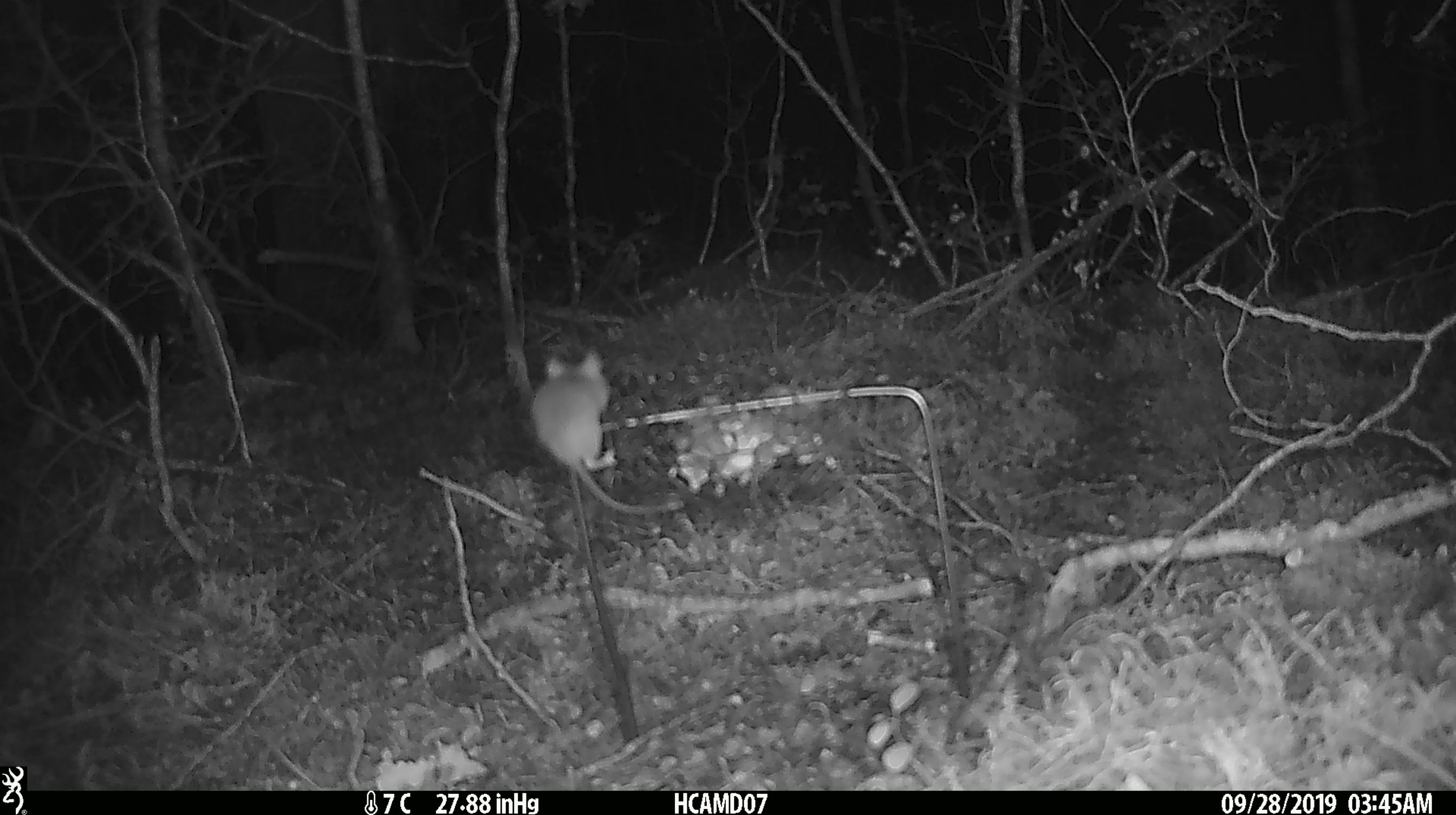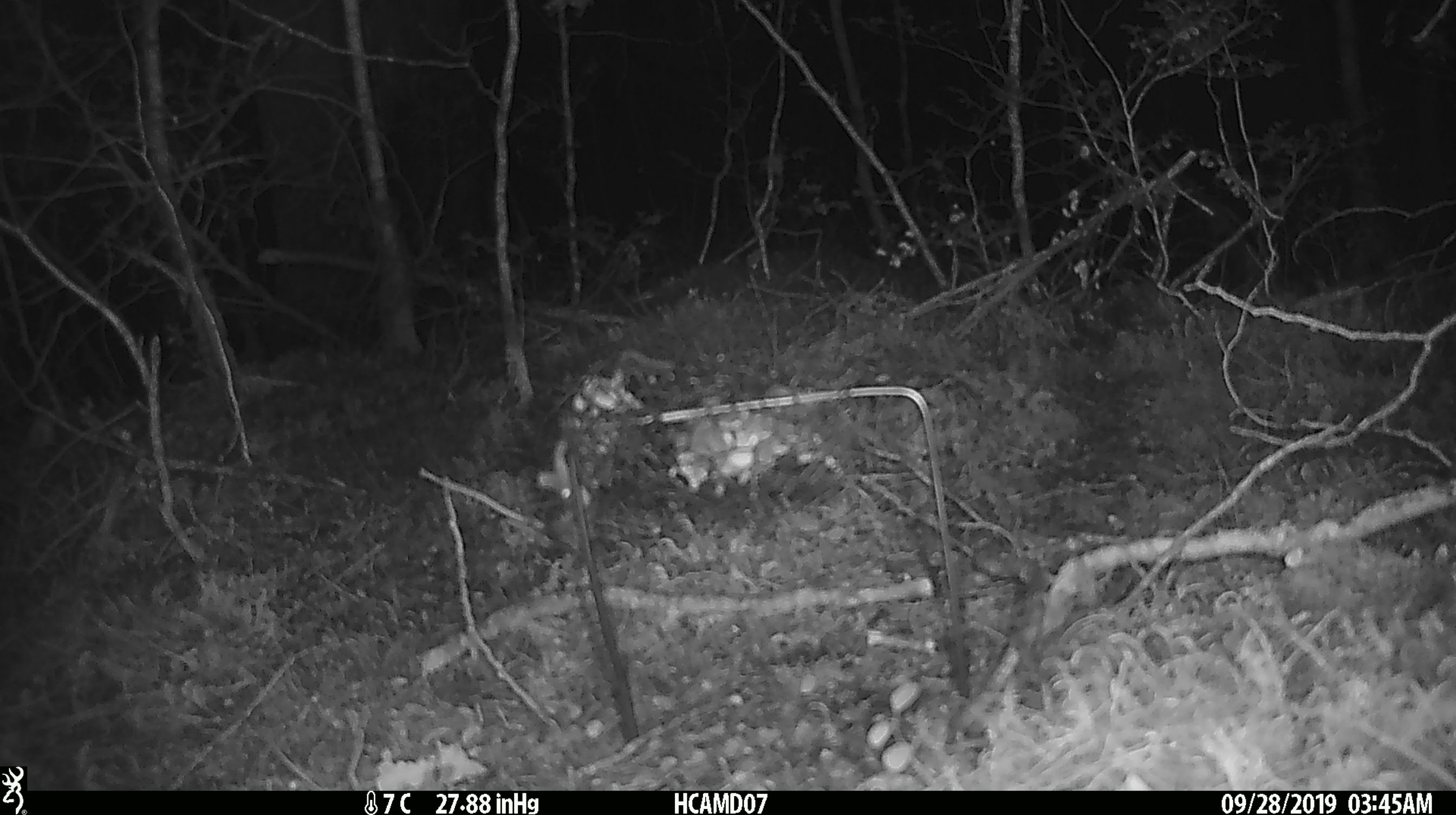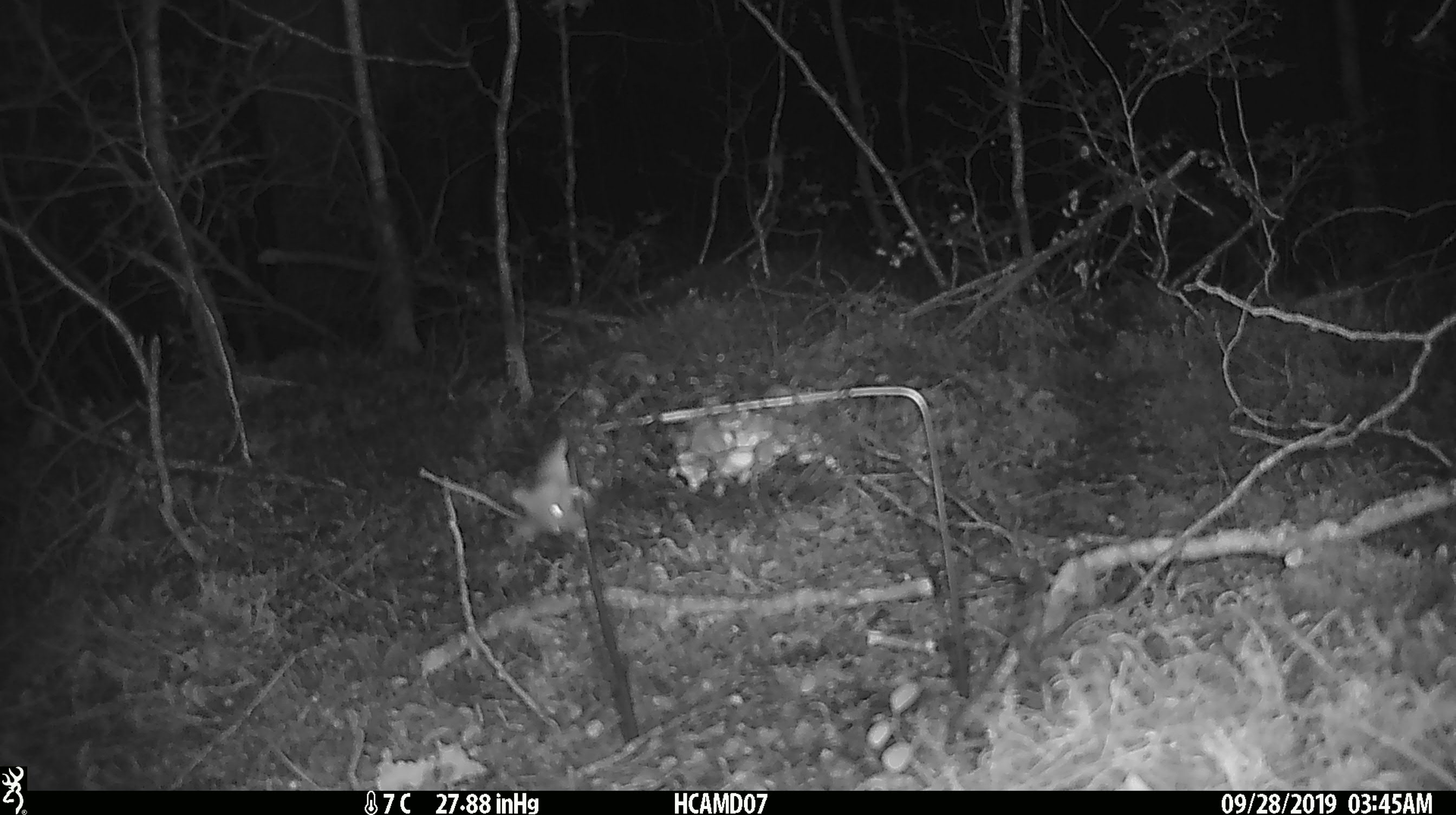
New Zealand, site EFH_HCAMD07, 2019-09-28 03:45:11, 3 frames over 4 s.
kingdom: Animalia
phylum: Chordata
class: Mammalia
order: Rodentia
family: Muridae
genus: Mus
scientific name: Mus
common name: mouse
Mouse (Mus).